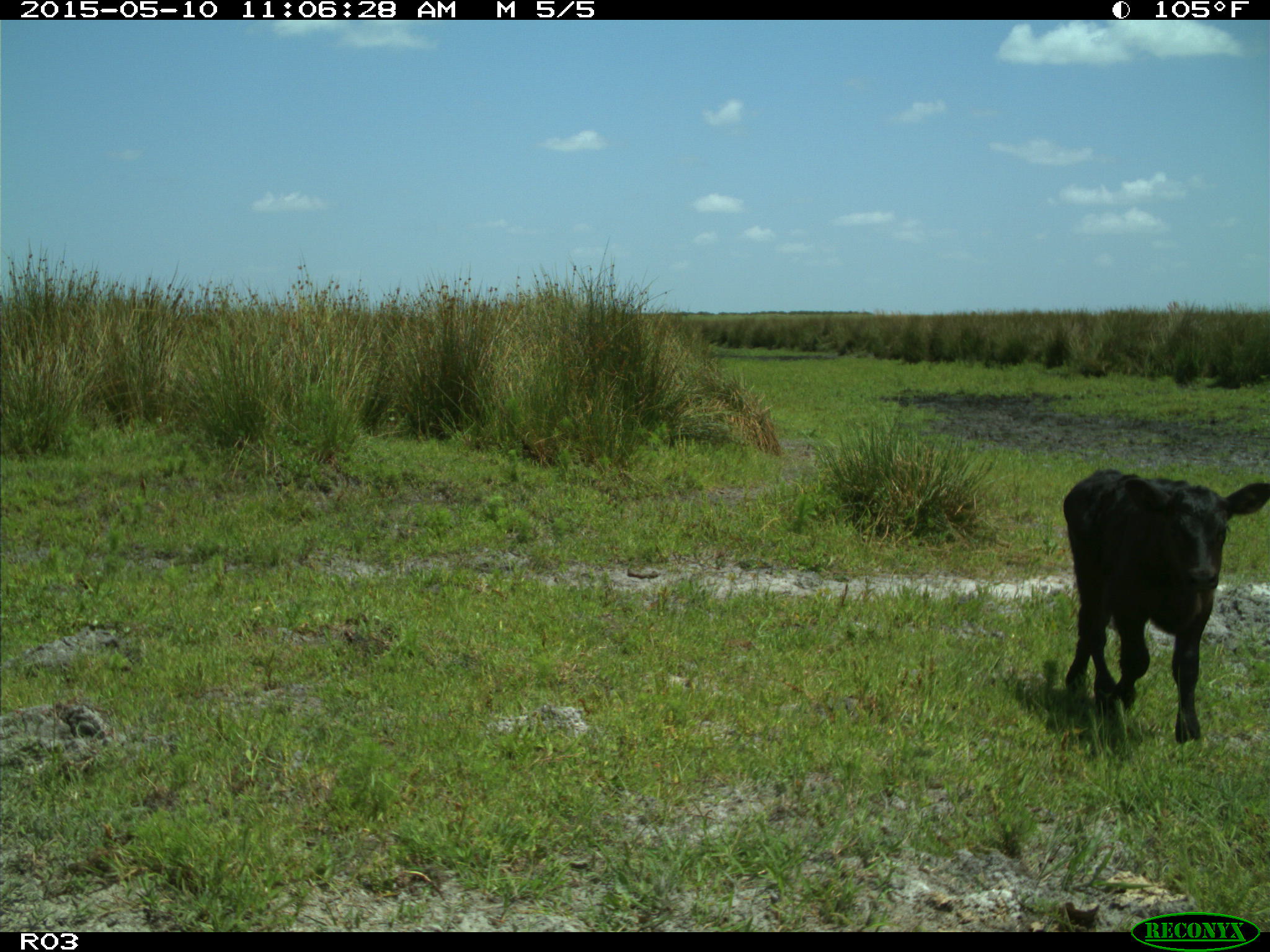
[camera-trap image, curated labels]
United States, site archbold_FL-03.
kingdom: Animalia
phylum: Chordata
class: Mammalia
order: Artiodactyla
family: Bovidae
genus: Bos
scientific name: Bos taurus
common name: domestic cow